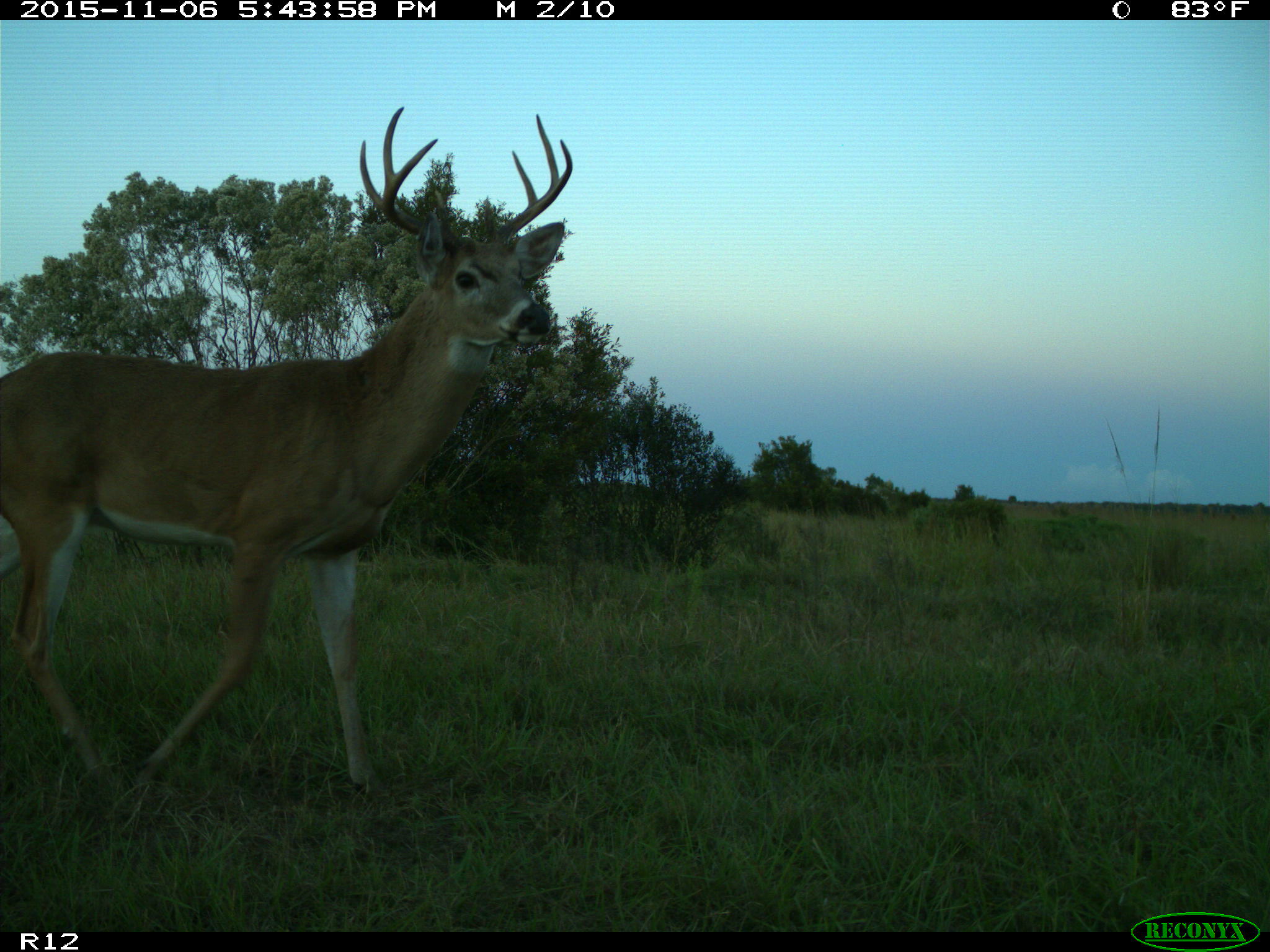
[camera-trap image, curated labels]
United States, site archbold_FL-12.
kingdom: Animalia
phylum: Chordata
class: Mammalia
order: Artiodactyla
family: Cervidae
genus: Odocoileus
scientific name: Odocoileus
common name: deer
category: unidentified deer